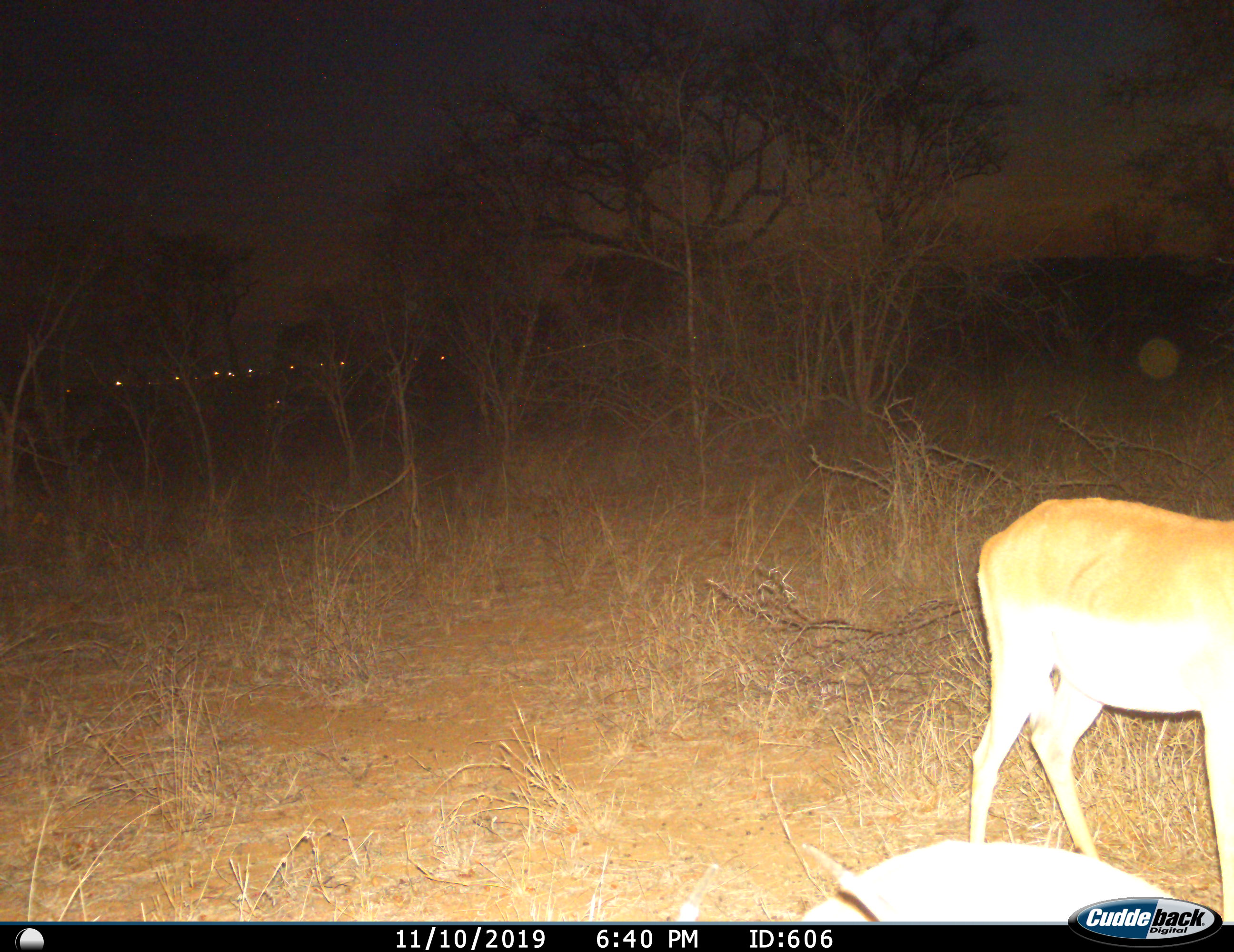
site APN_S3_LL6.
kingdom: Animalia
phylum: Chordata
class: Mammalia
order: Artiodactyla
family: Bovidae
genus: Aepyceros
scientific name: Aepyceros melampus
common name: impala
Impala (Aepyceros melampus), count 2. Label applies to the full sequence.